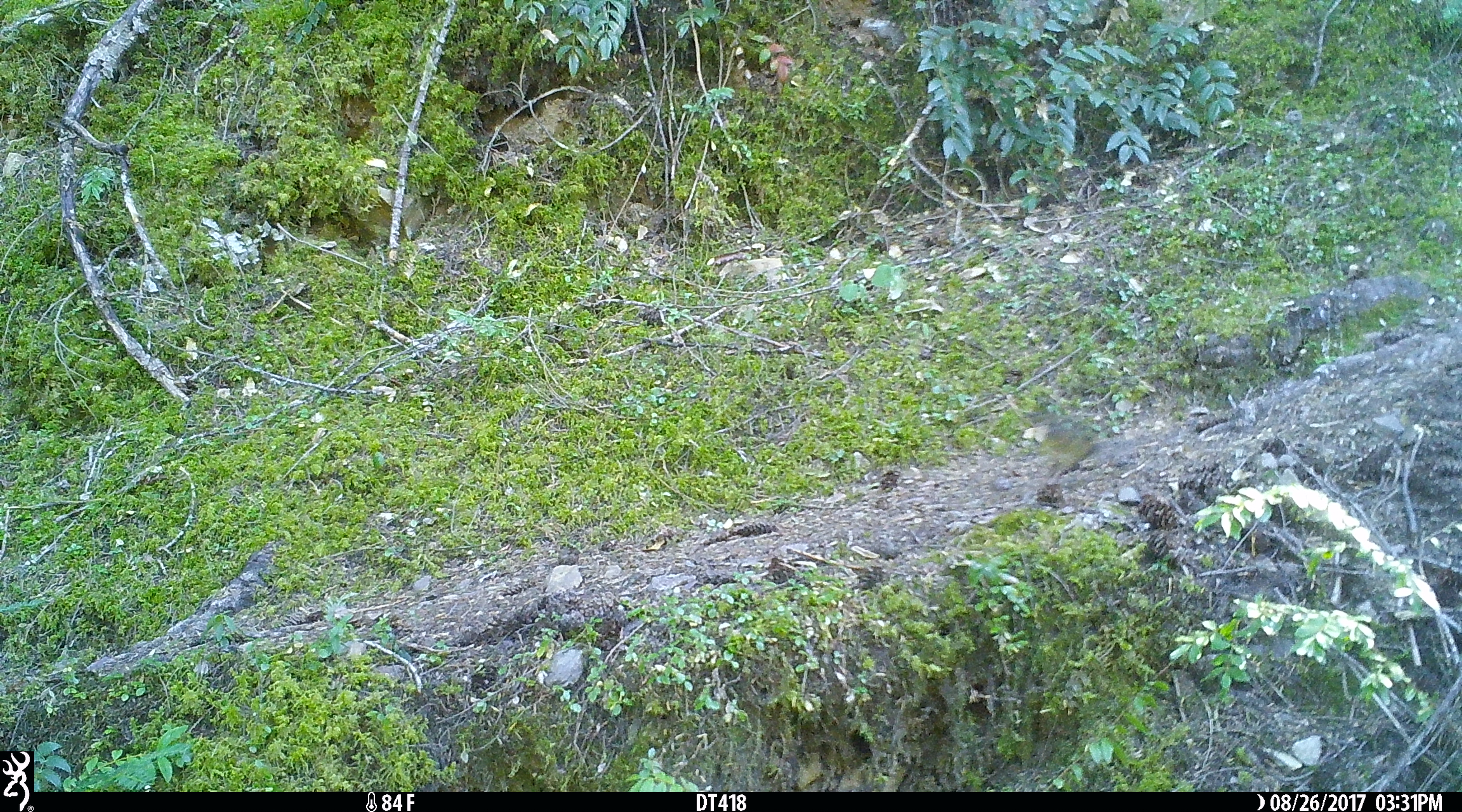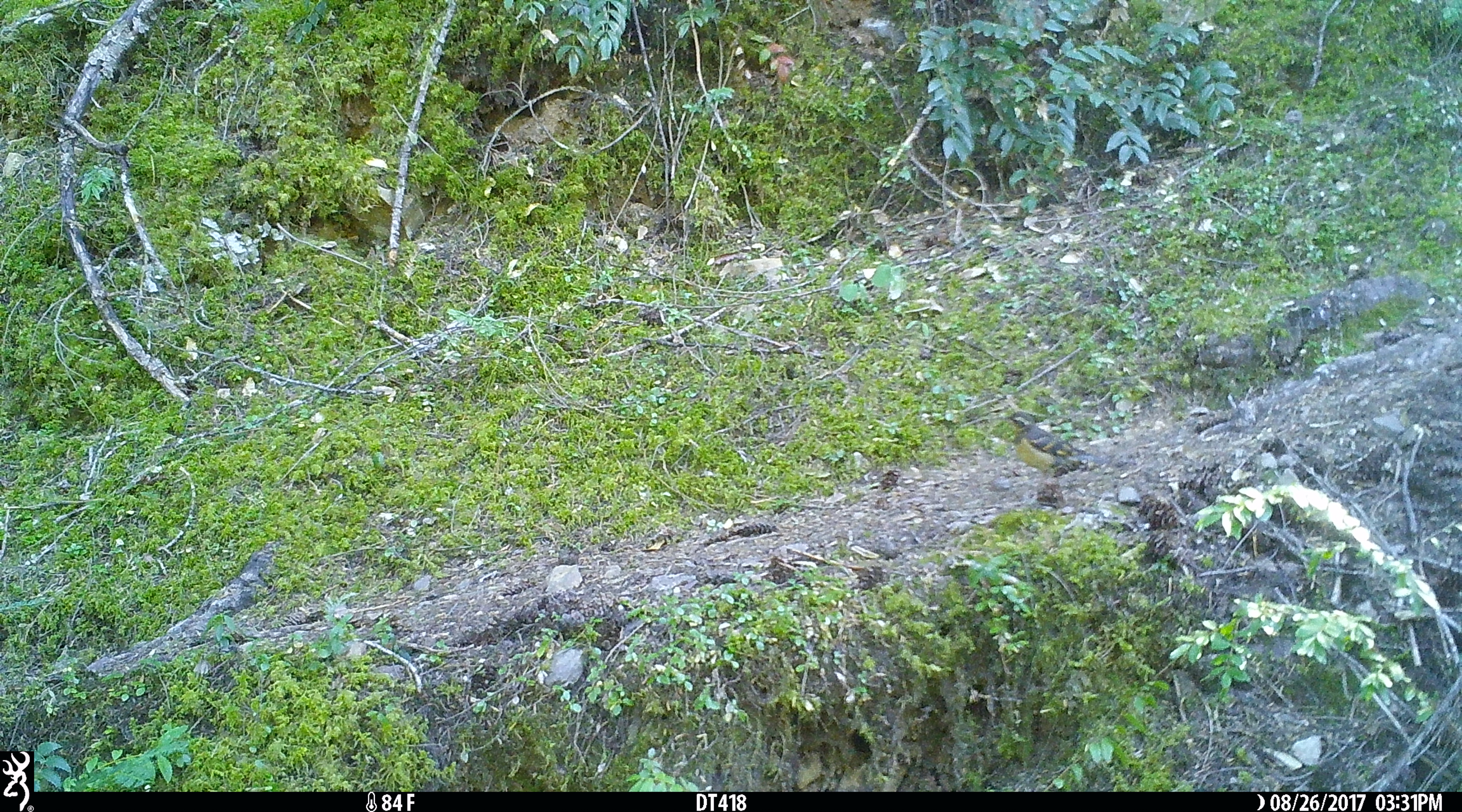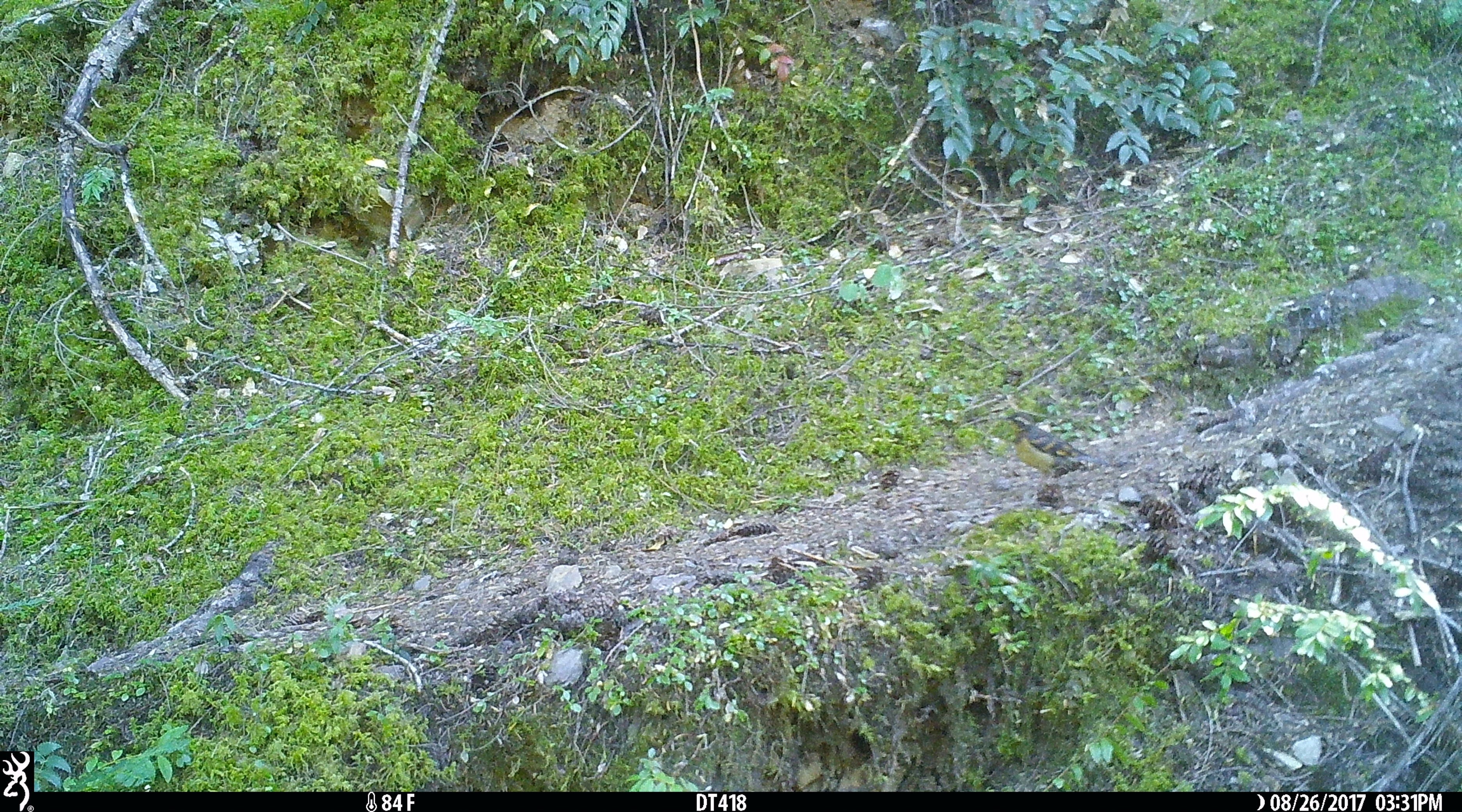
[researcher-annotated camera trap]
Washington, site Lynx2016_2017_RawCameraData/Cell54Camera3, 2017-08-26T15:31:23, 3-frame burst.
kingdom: Animalia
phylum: Chordata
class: Aves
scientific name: Aves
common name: birds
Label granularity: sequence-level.